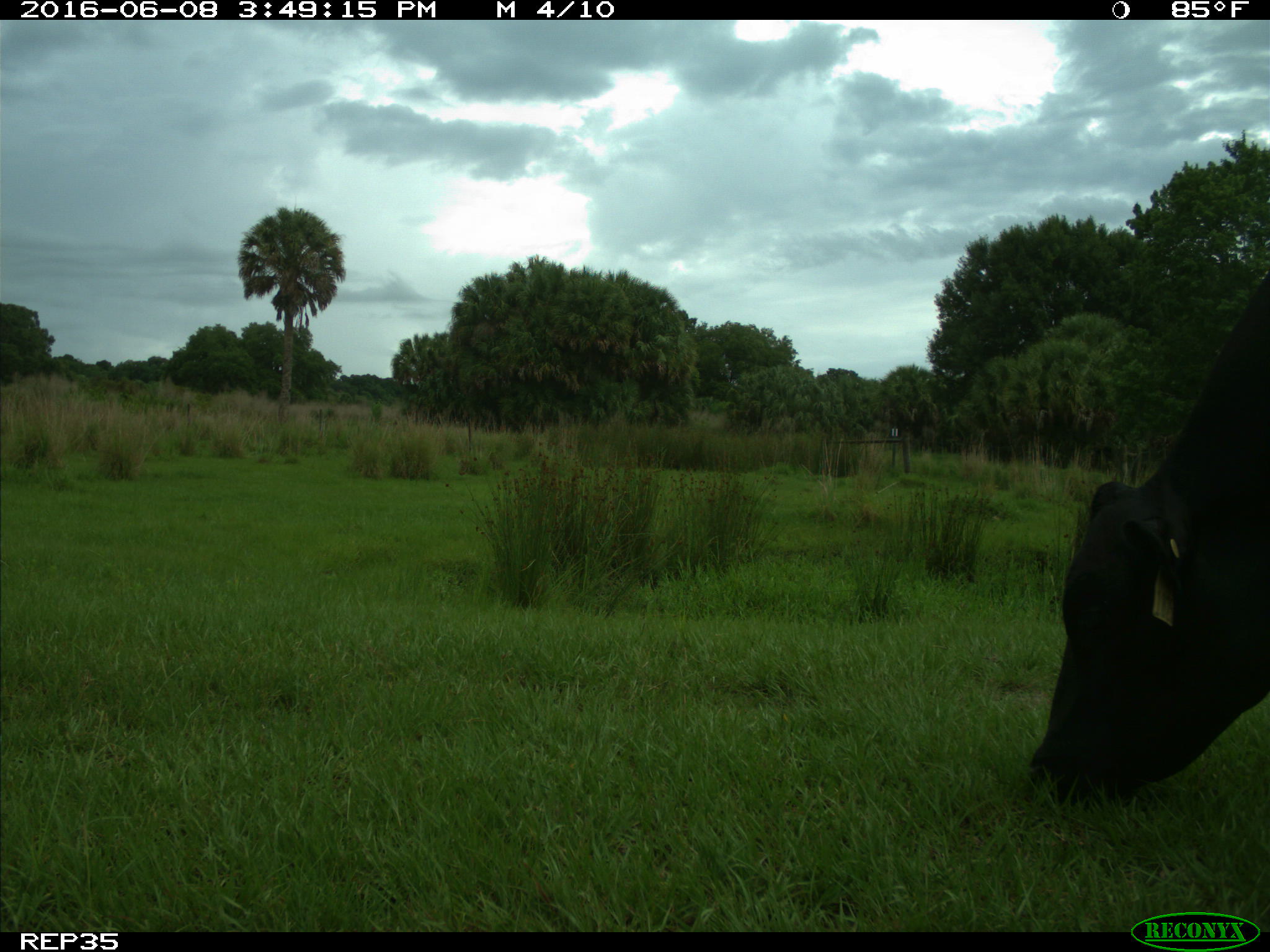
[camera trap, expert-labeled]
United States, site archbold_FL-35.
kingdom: Animalia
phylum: Chordata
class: Mammalia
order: Artiodactyla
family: Bovidae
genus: Bos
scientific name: Bos taurus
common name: domestic cow